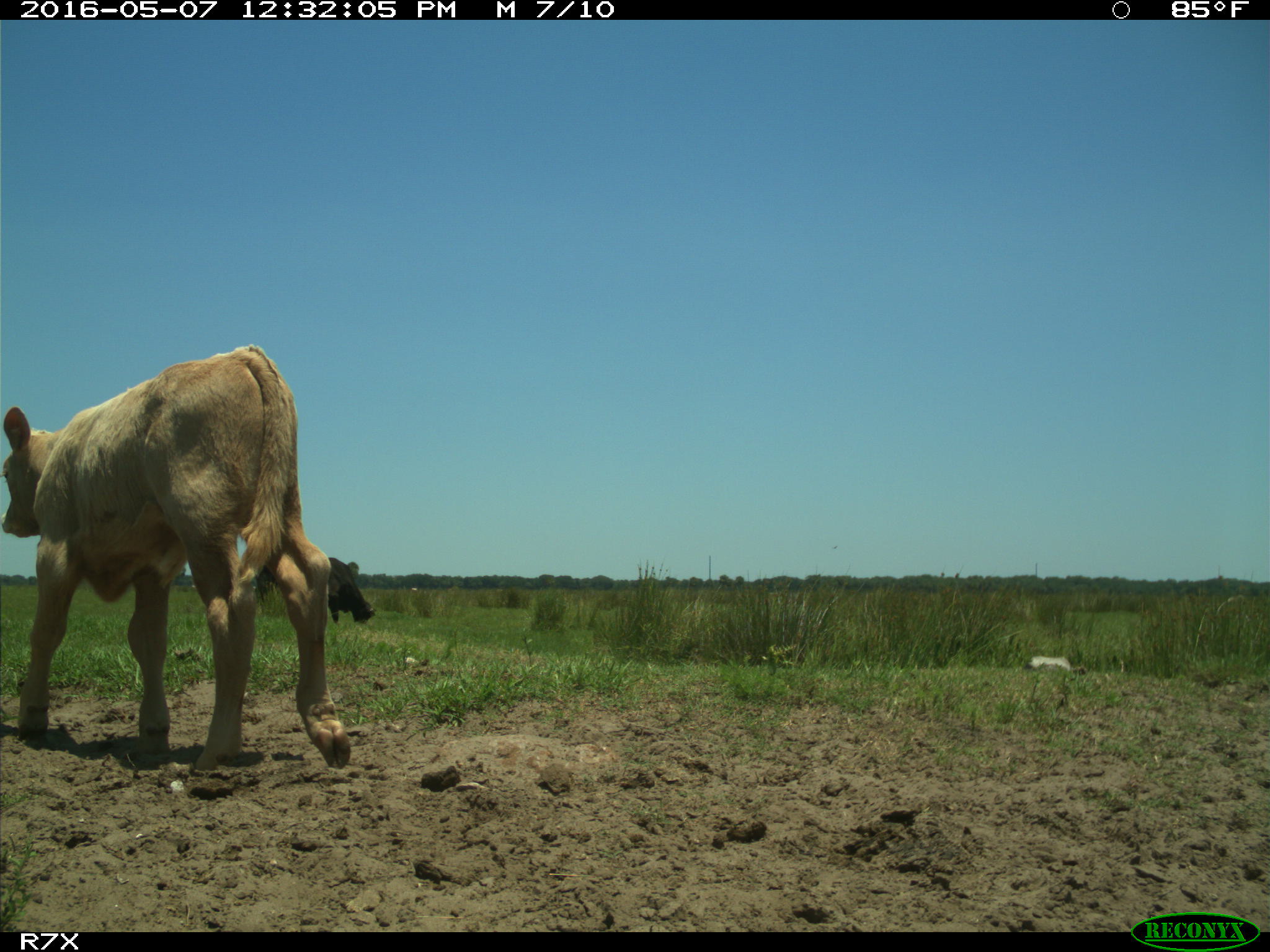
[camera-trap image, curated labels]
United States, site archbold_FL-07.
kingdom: Animalia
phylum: Chordata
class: Mammalia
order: Artiodactyla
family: Bovidae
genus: Bos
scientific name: Bos taurus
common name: domestic cow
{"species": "Bos taurus (domestic cow)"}